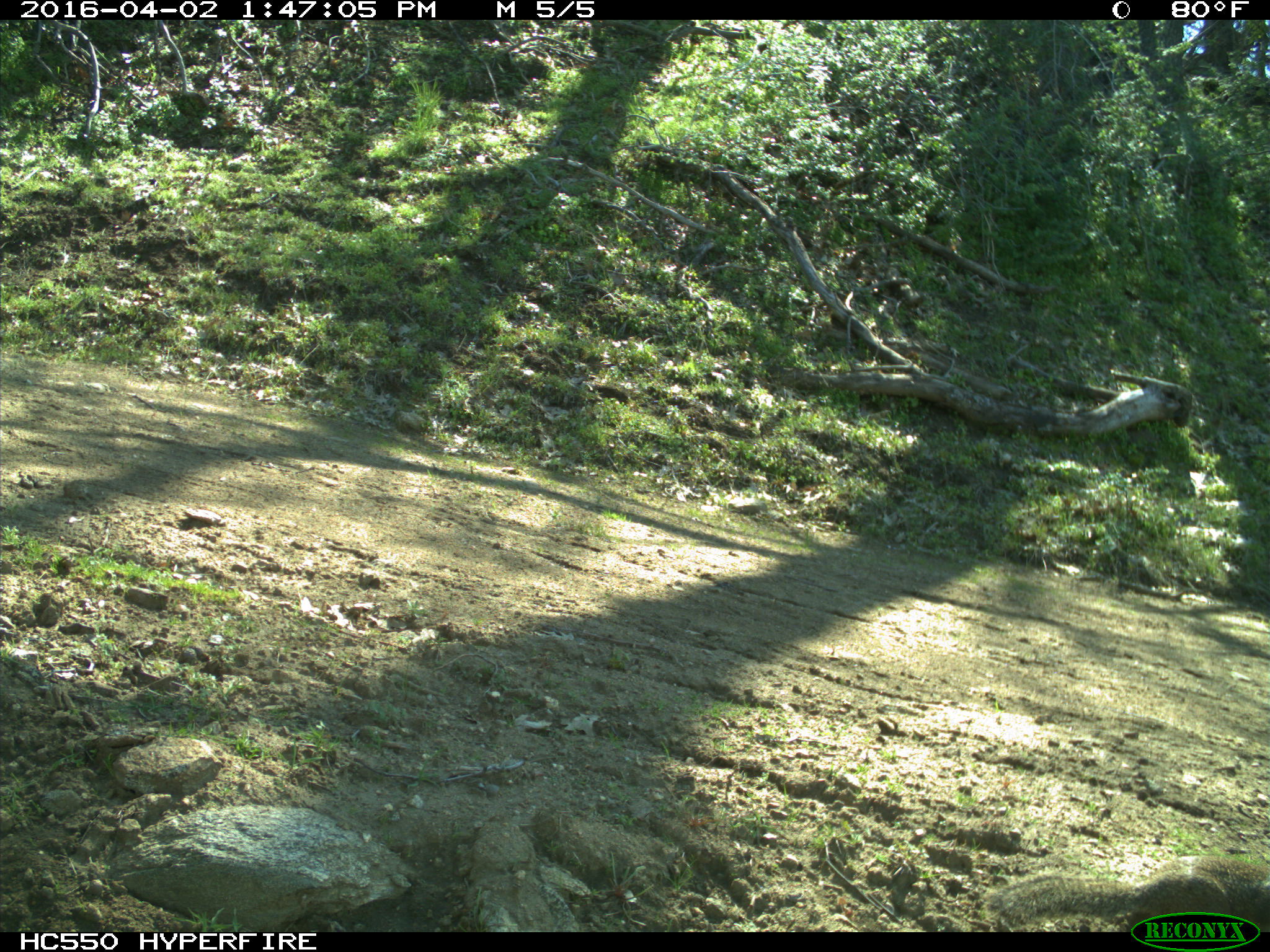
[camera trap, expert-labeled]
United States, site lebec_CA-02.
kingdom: Animalia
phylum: Chordata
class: Mammalia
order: Rodentia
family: Sciuridae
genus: Otospermophilus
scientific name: Otospermophilus beecheyi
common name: california ground squirrel